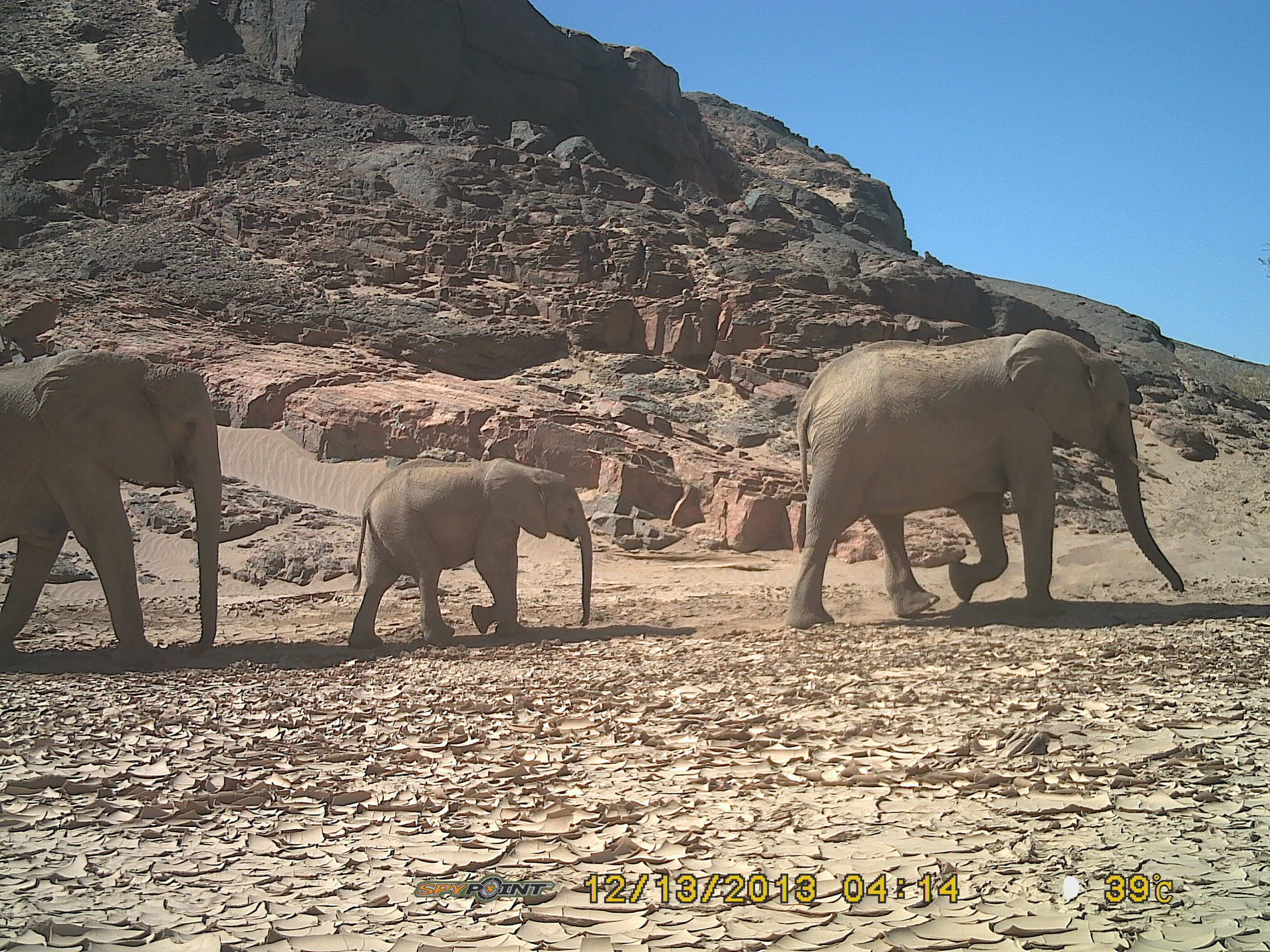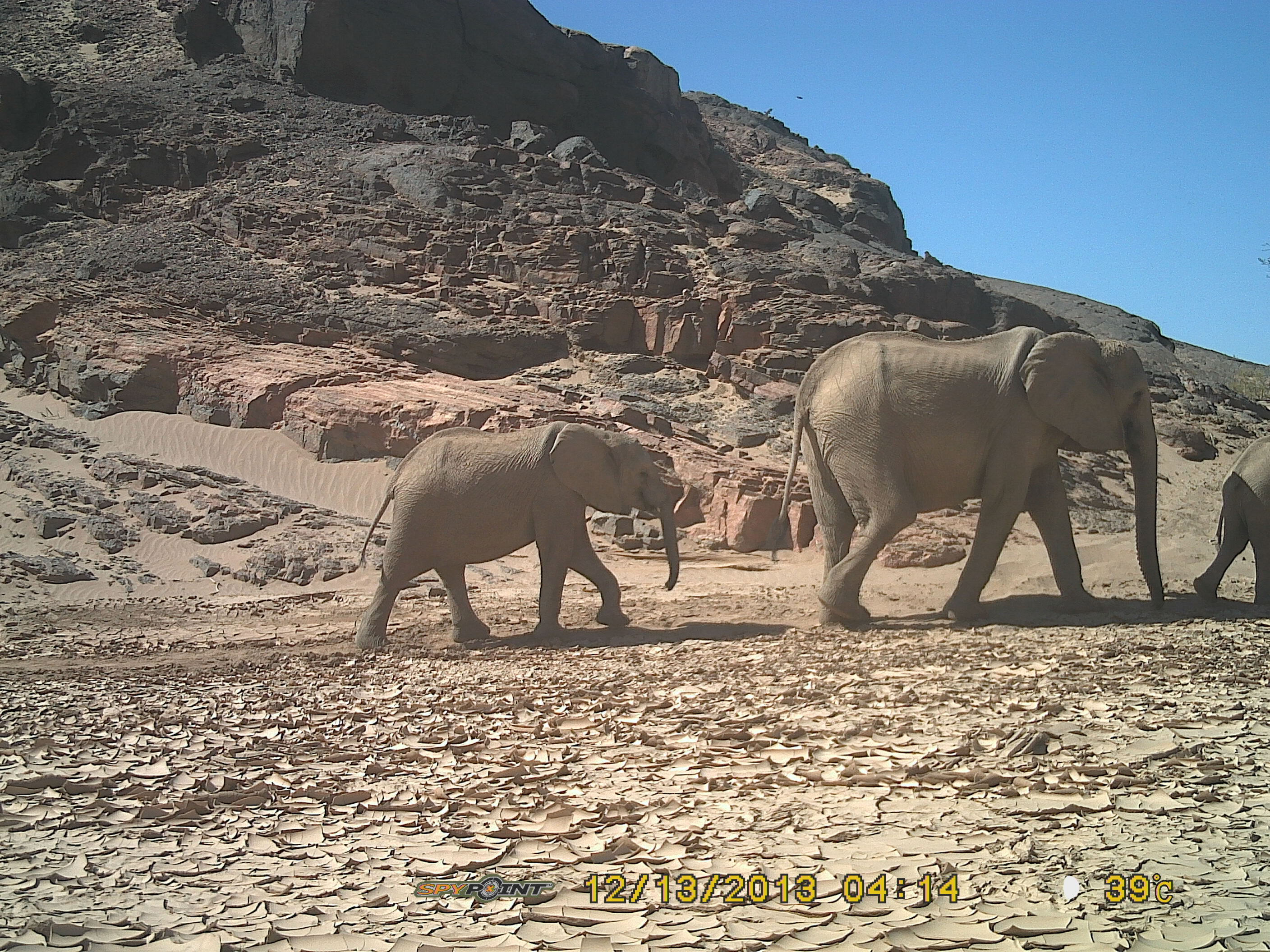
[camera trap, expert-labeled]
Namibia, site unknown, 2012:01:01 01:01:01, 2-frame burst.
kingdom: Animalia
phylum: Chordata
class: Mammalia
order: Proboscidea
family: Elephantidae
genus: Loxodonta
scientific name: Loxodonta africana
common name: african elephant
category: loxodanta africana